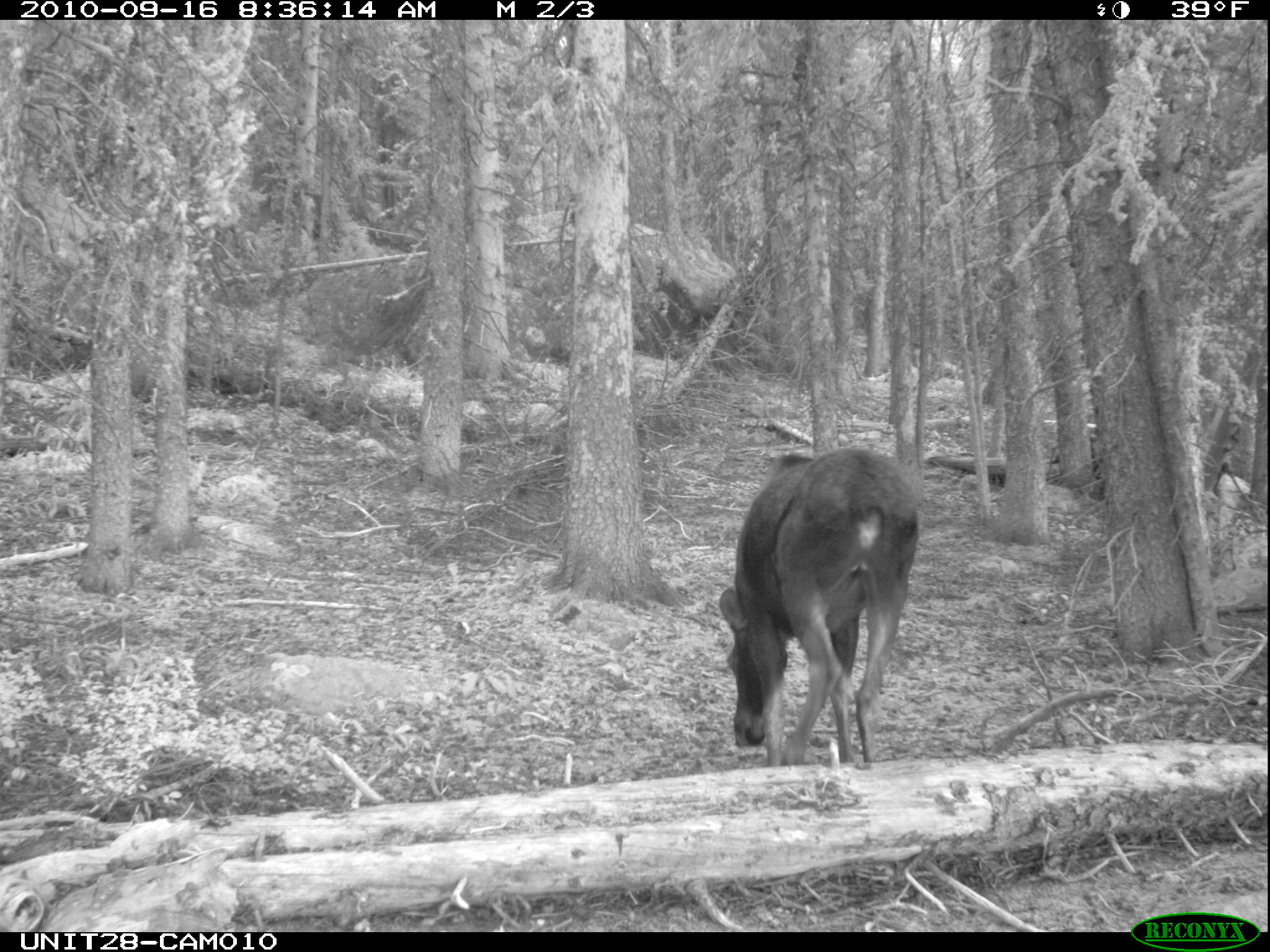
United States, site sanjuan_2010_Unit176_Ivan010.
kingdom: Animalia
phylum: Chordata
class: Mammalia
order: Artiodactyla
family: Cervidae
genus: Alces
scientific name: Alces alces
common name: moose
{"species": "Alces alces (moose)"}